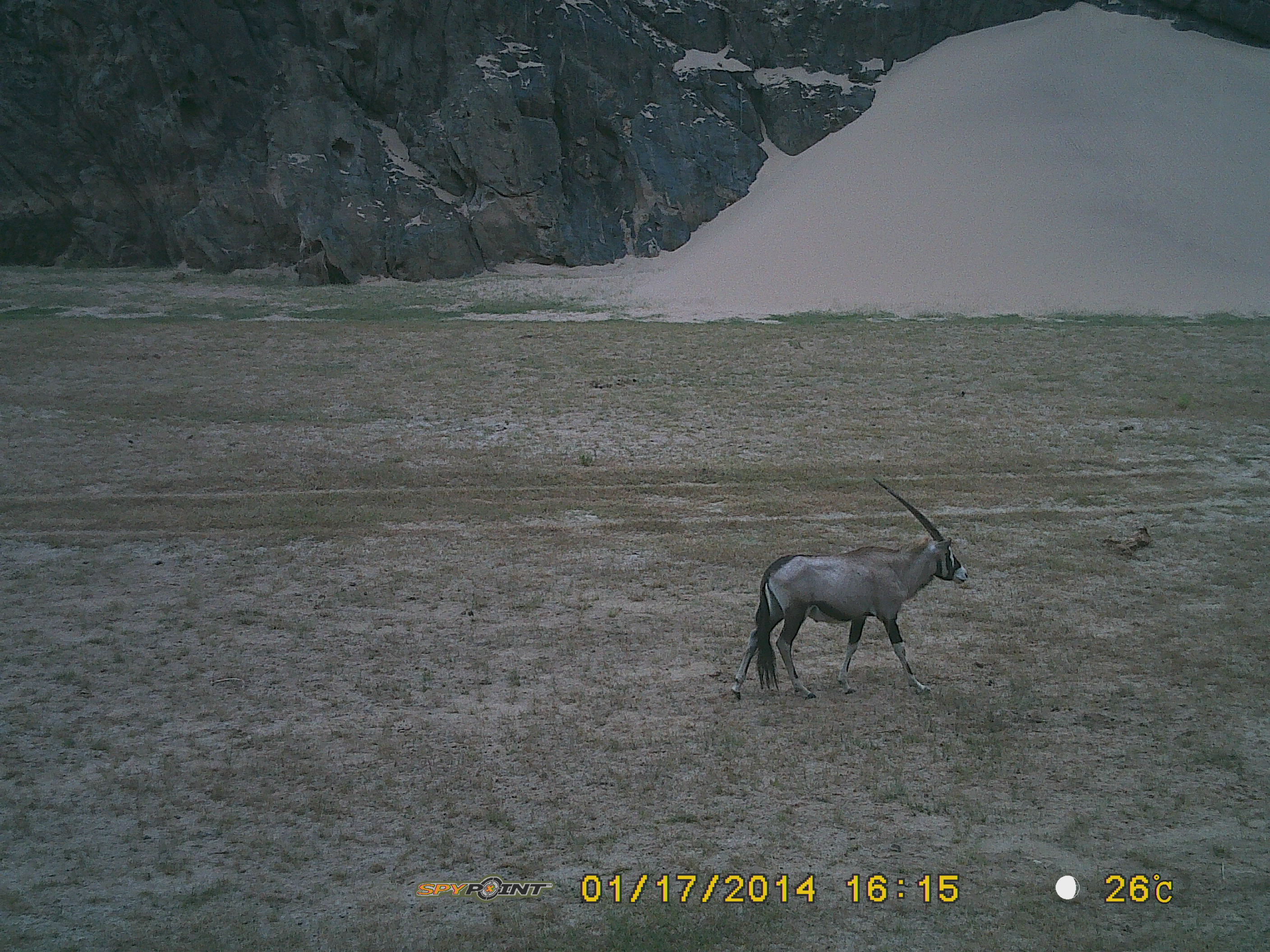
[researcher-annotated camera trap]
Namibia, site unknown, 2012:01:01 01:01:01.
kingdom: Animalia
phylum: Chordata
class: Mammalia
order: Artiodactyla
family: Bovidae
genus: Oryx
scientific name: Oryx gazella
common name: gemsbok